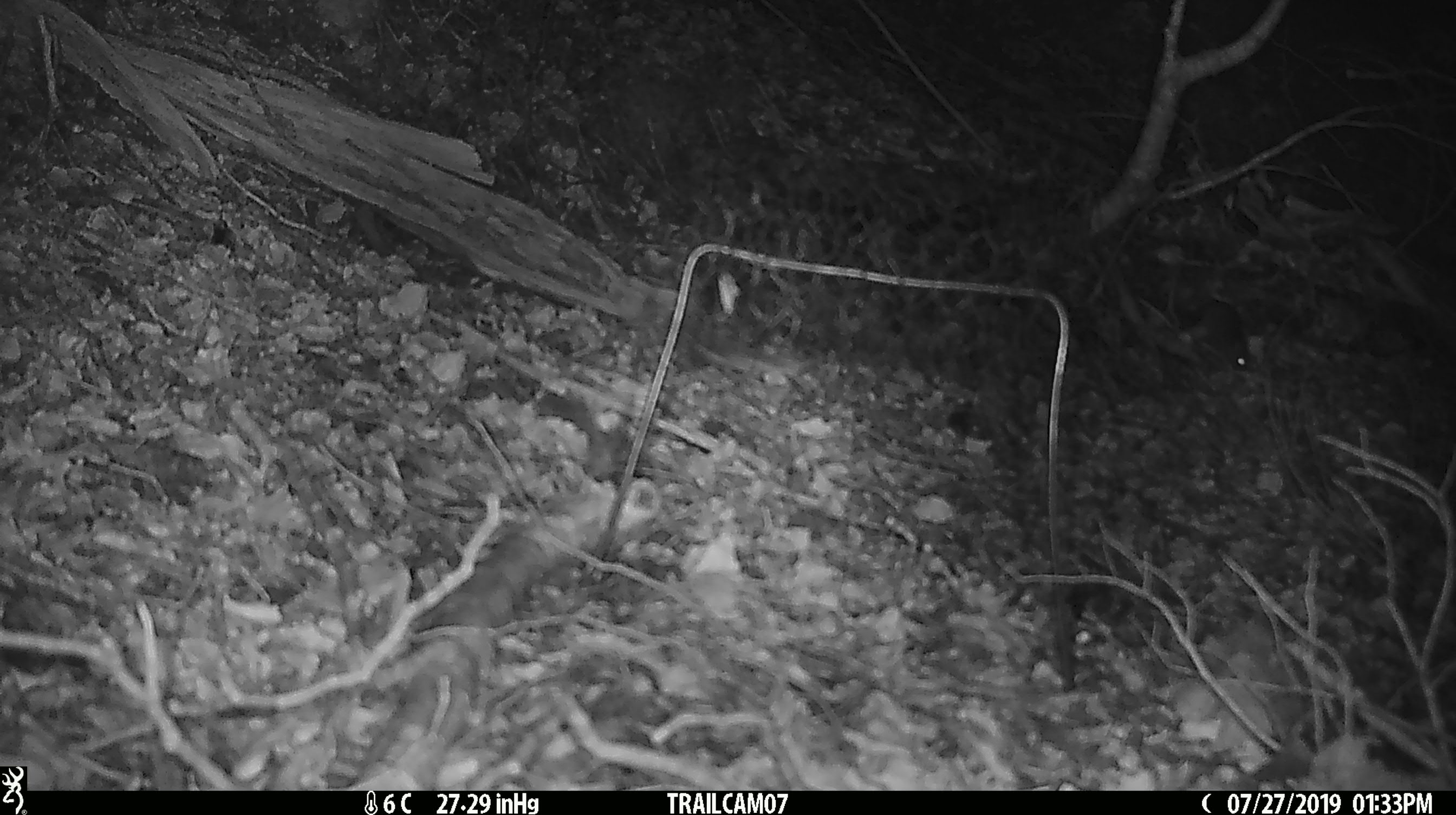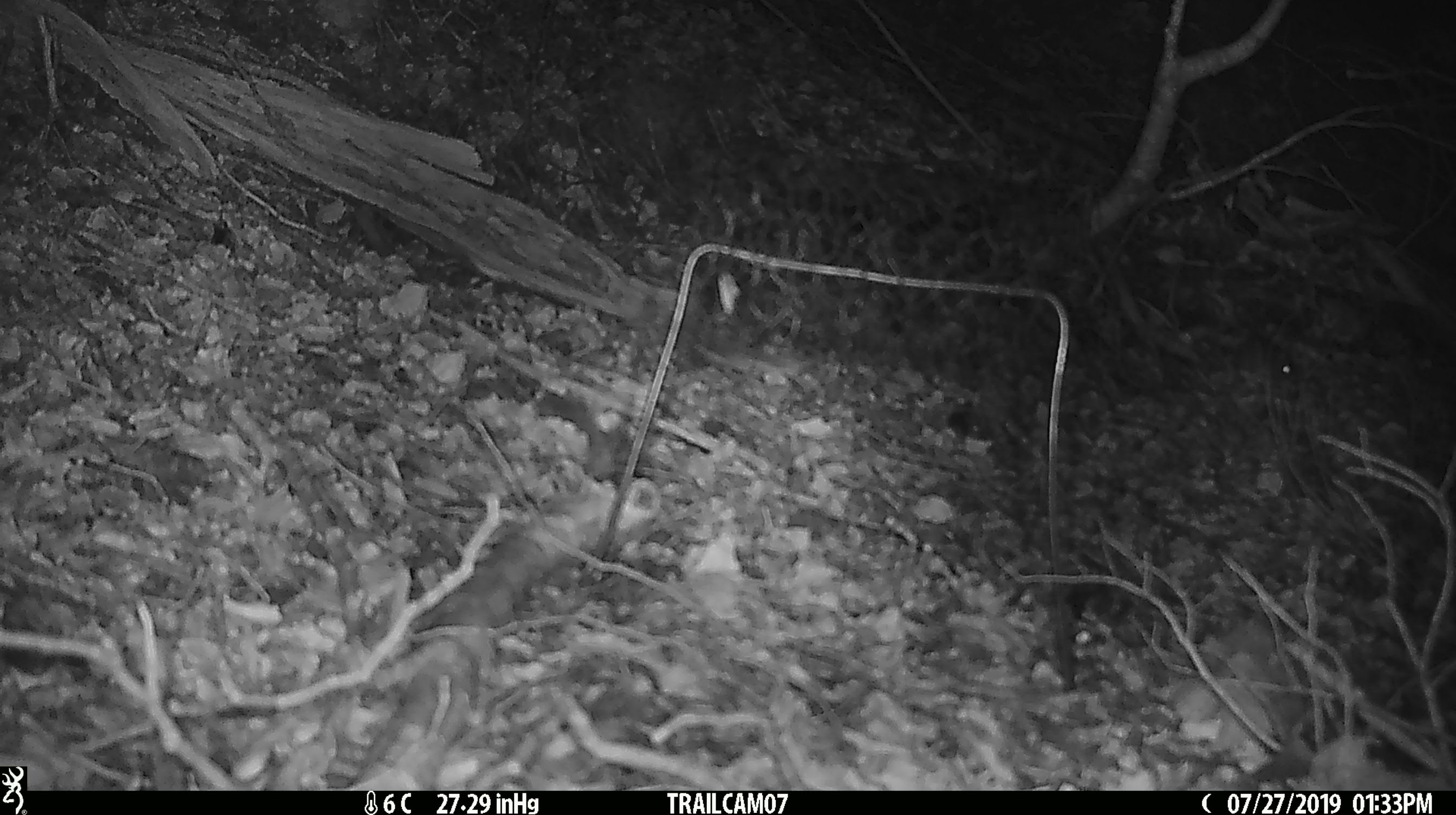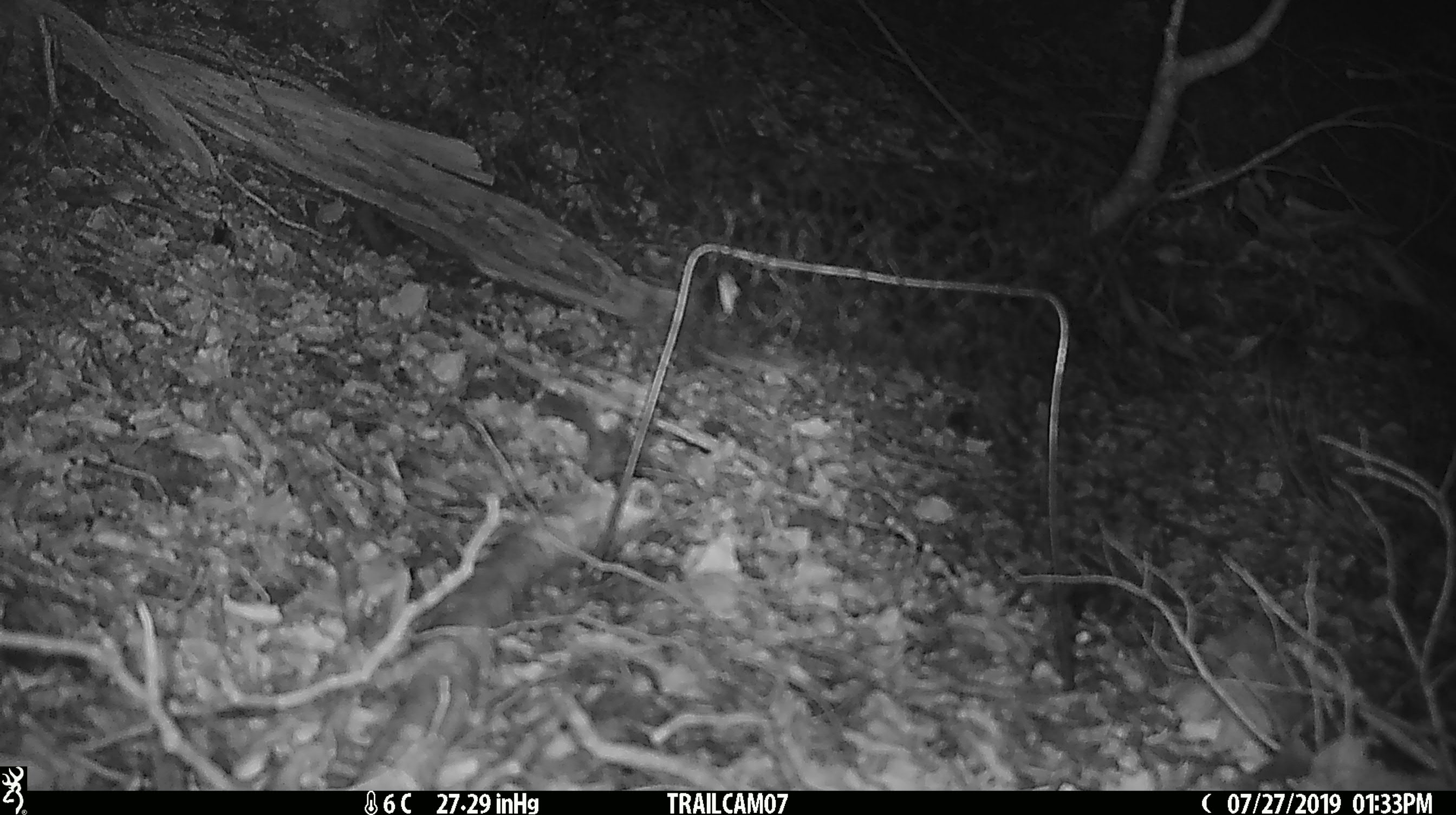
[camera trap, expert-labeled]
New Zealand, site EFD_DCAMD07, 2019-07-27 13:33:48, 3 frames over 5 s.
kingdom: Animalia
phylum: Chordata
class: Mammalia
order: Rodentia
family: Muridae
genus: Mus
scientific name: Mus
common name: mouse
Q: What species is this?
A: Mouse (Mus).